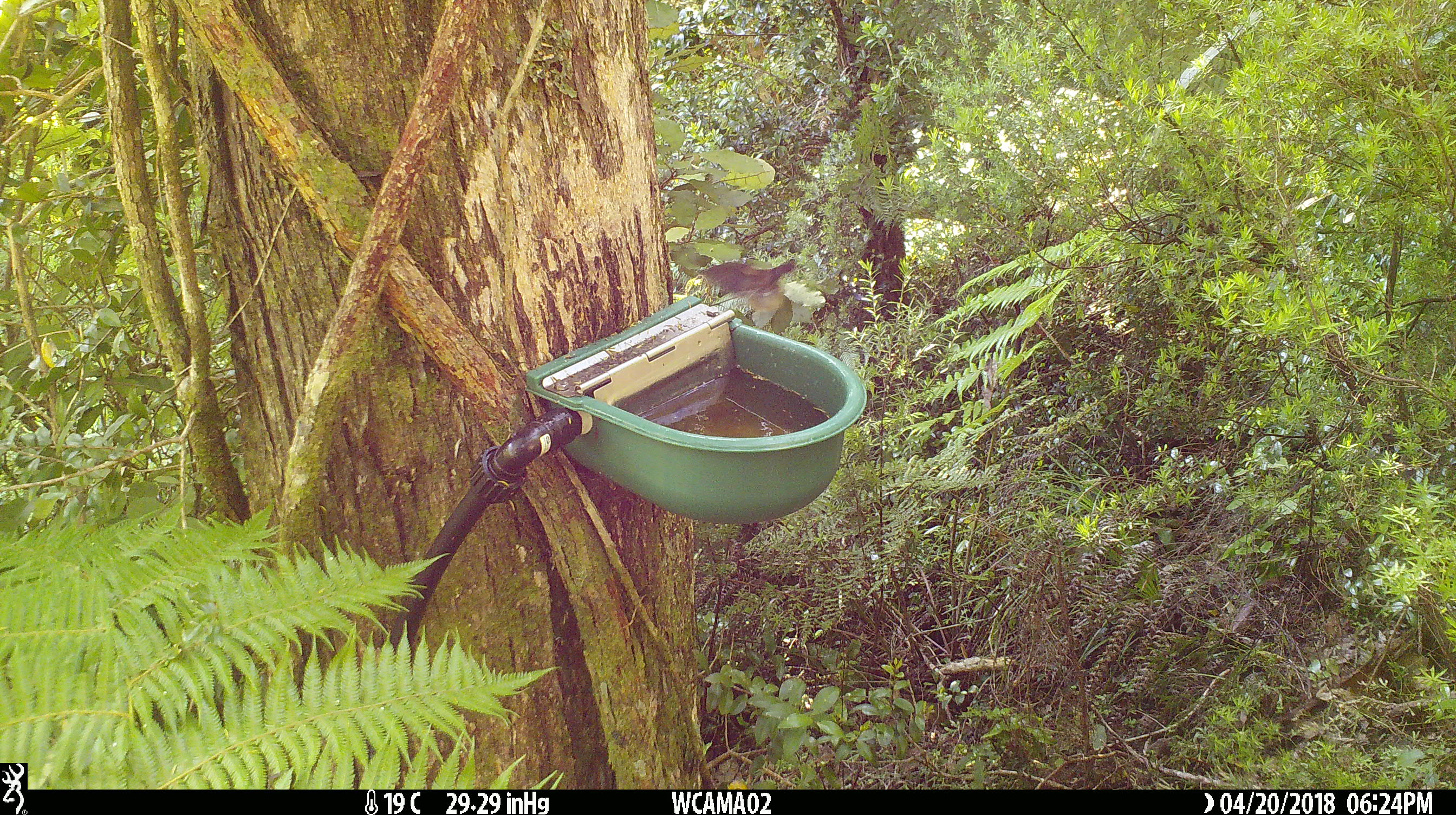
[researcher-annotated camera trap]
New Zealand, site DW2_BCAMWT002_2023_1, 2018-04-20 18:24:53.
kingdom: Animalia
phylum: Chordata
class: Aves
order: Passeriformes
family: Rhipiduridae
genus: Rhipidura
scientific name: Rhipidura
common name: fantails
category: fantail